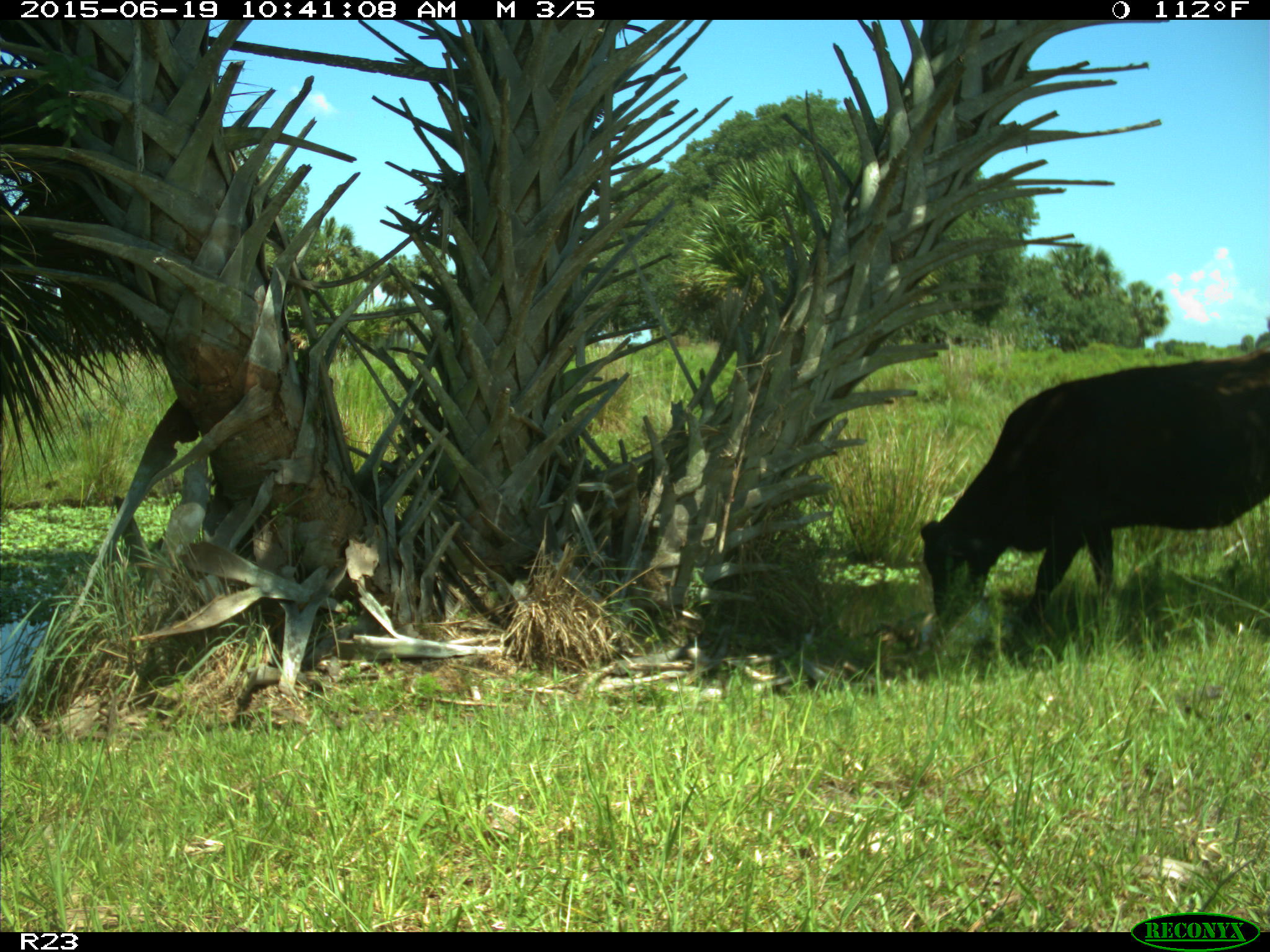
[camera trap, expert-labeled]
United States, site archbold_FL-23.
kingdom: Animalia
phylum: Chordata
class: Mammalia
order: Artiodactyla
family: Bovidae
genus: Bos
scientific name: Bos taurus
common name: domestic cow